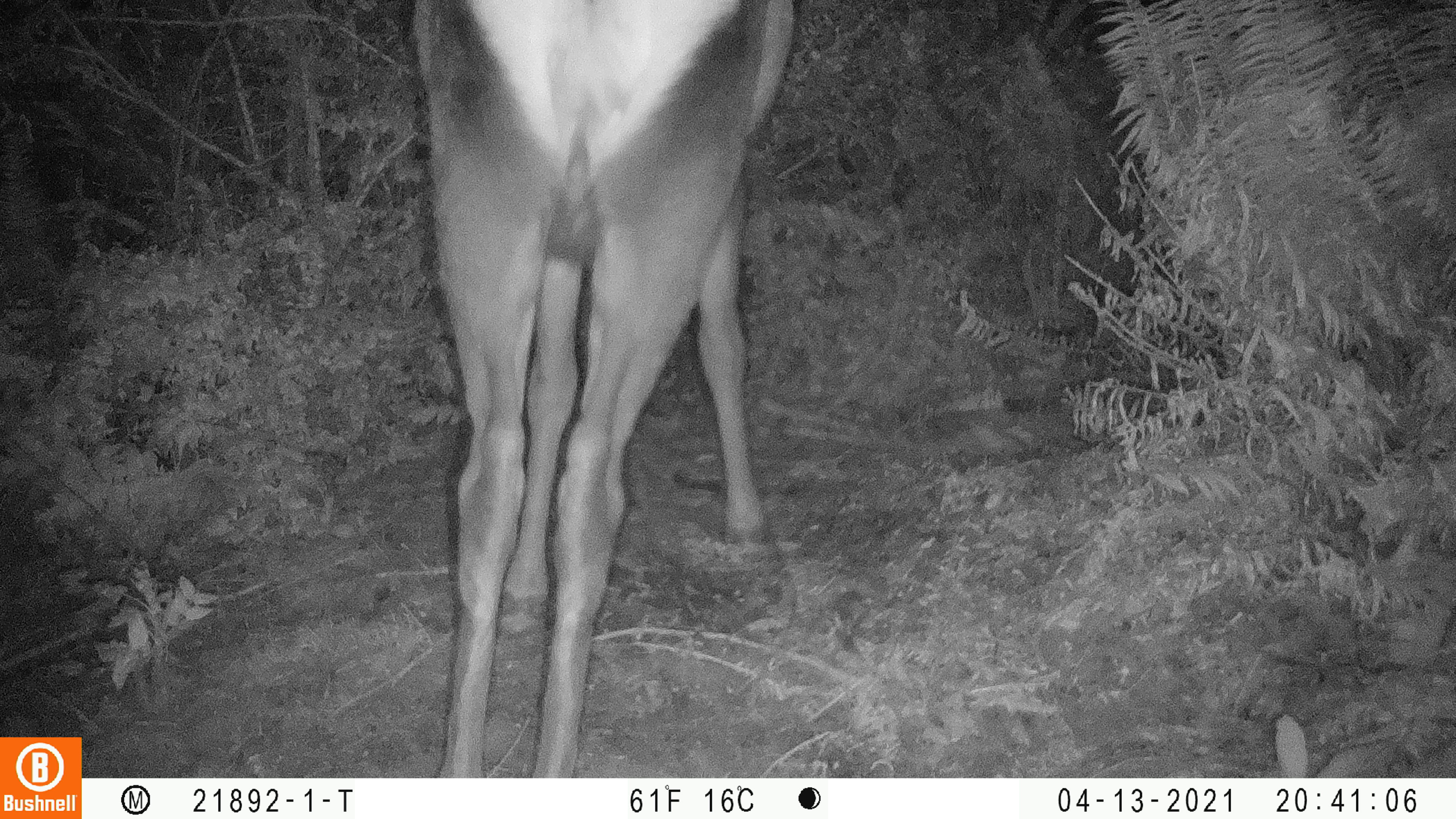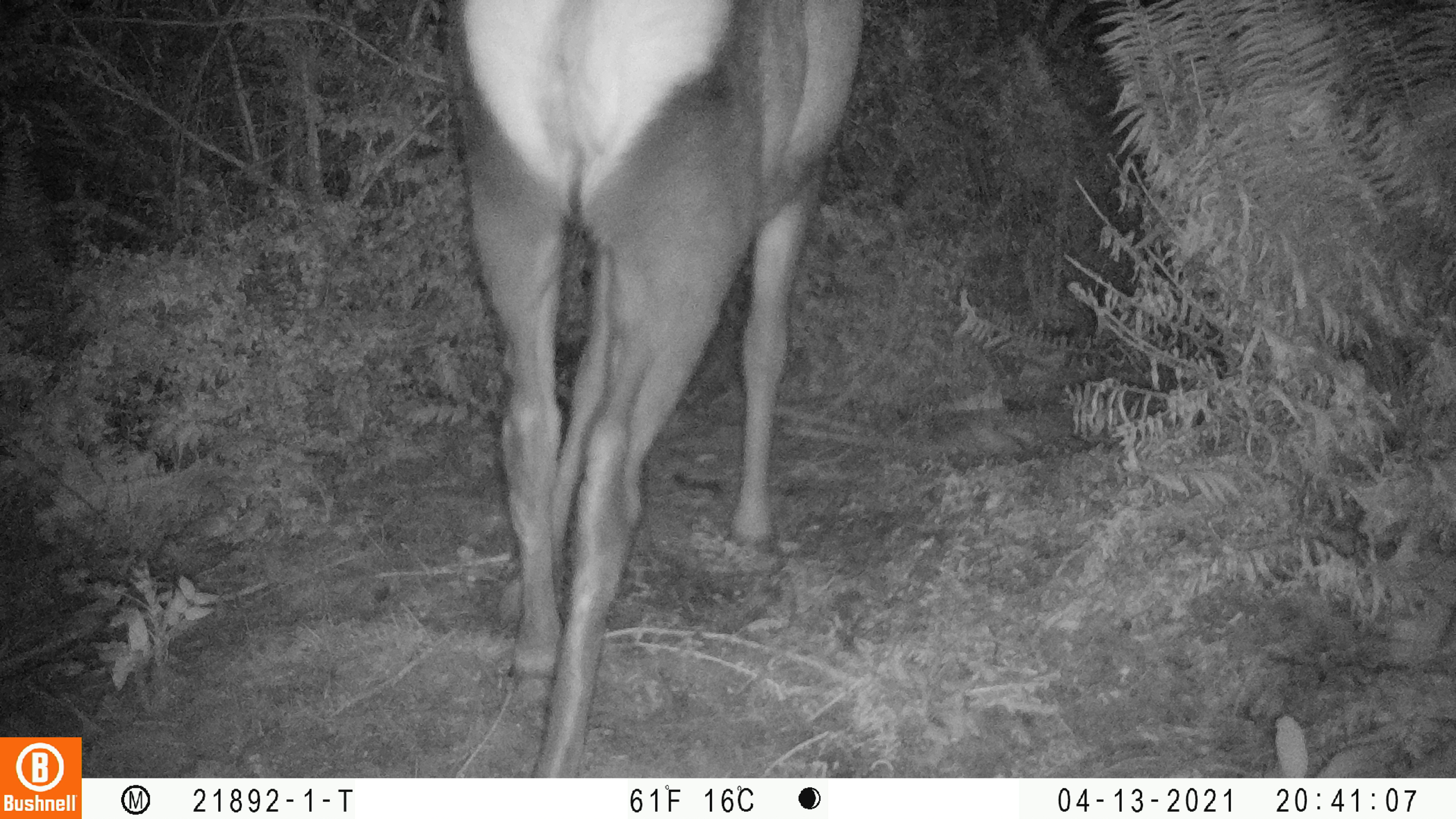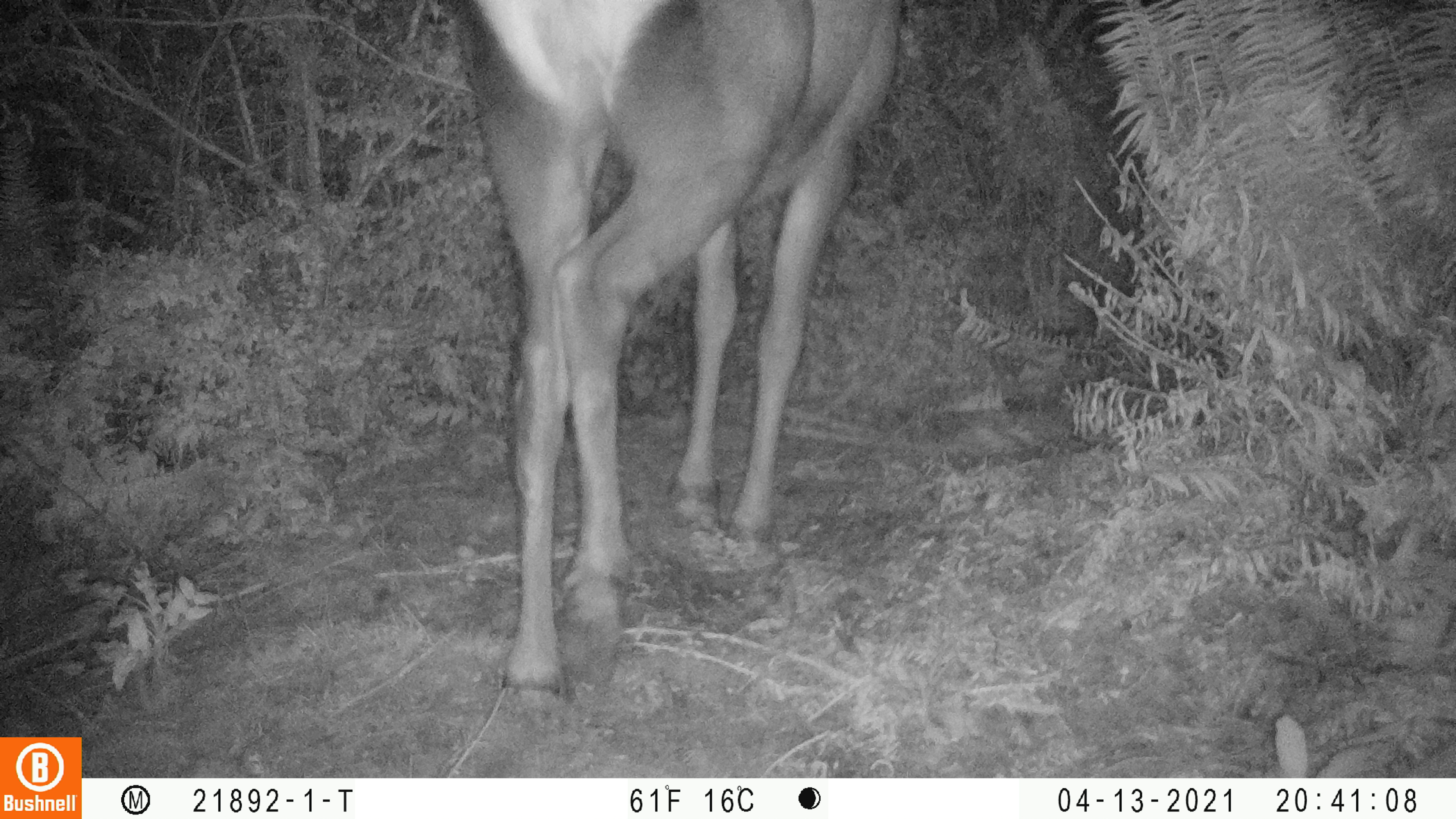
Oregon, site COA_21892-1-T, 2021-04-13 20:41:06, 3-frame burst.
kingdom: Animalia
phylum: Chordata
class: Mammalia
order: Artiodactyla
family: Cervidae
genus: Cervus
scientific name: Cervus canadensis roosevelti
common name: roosevelt elk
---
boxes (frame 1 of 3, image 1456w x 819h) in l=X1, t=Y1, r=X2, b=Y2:
roosevelt elk: l=391, t=0, r=815, b=777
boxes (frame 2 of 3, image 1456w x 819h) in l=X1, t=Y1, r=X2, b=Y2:
roosevelt elk: l=426, t=1, r=876, b=778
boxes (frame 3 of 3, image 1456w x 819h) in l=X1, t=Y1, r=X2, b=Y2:
roosevelt elk: l=419, t=0, r=920, b=742